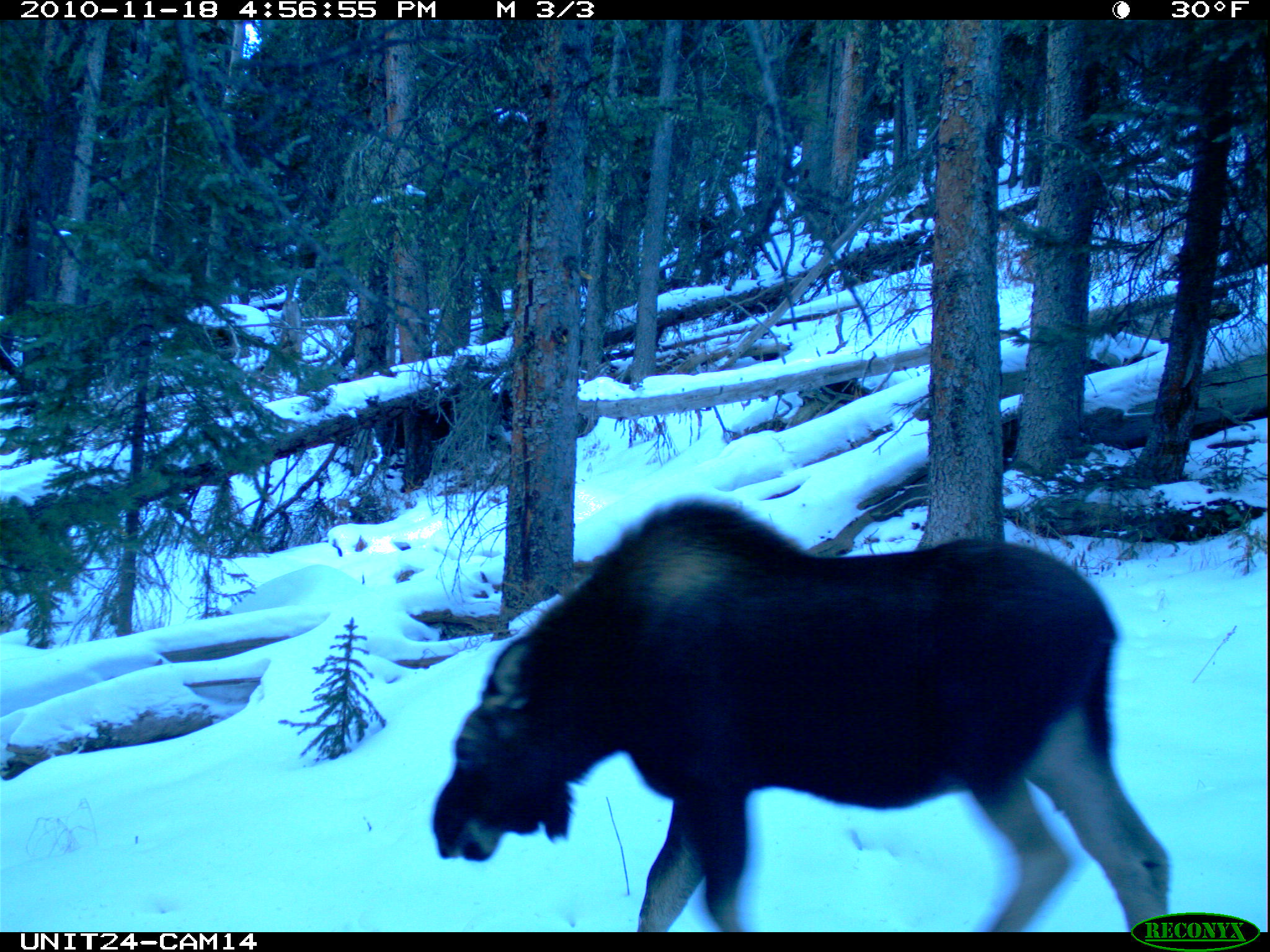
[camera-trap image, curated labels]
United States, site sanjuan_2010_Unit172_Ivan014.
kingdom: Animalia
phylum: Chordata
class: Mammalia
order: Artiodactyla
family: Cervidae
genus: Alces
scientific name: Alces alces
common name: moose